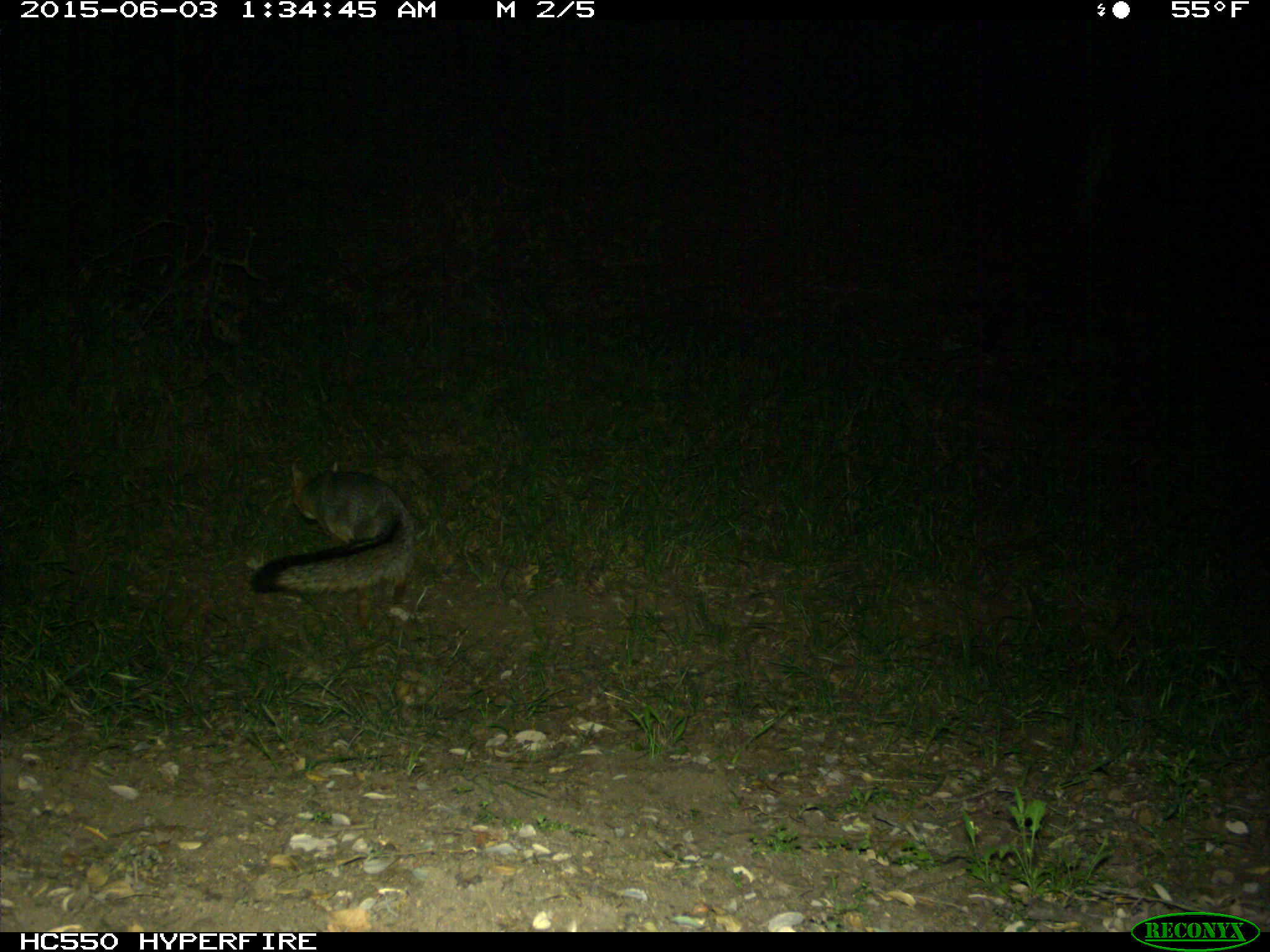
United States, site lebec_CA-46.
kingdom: Animalia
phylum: Chordata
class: Mammalia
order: Carnivora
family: Canidae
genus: Urocyon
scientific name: Urocyon cinereoargenteus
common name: gray fox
Urocyon cinereoargenteus (gray fox).